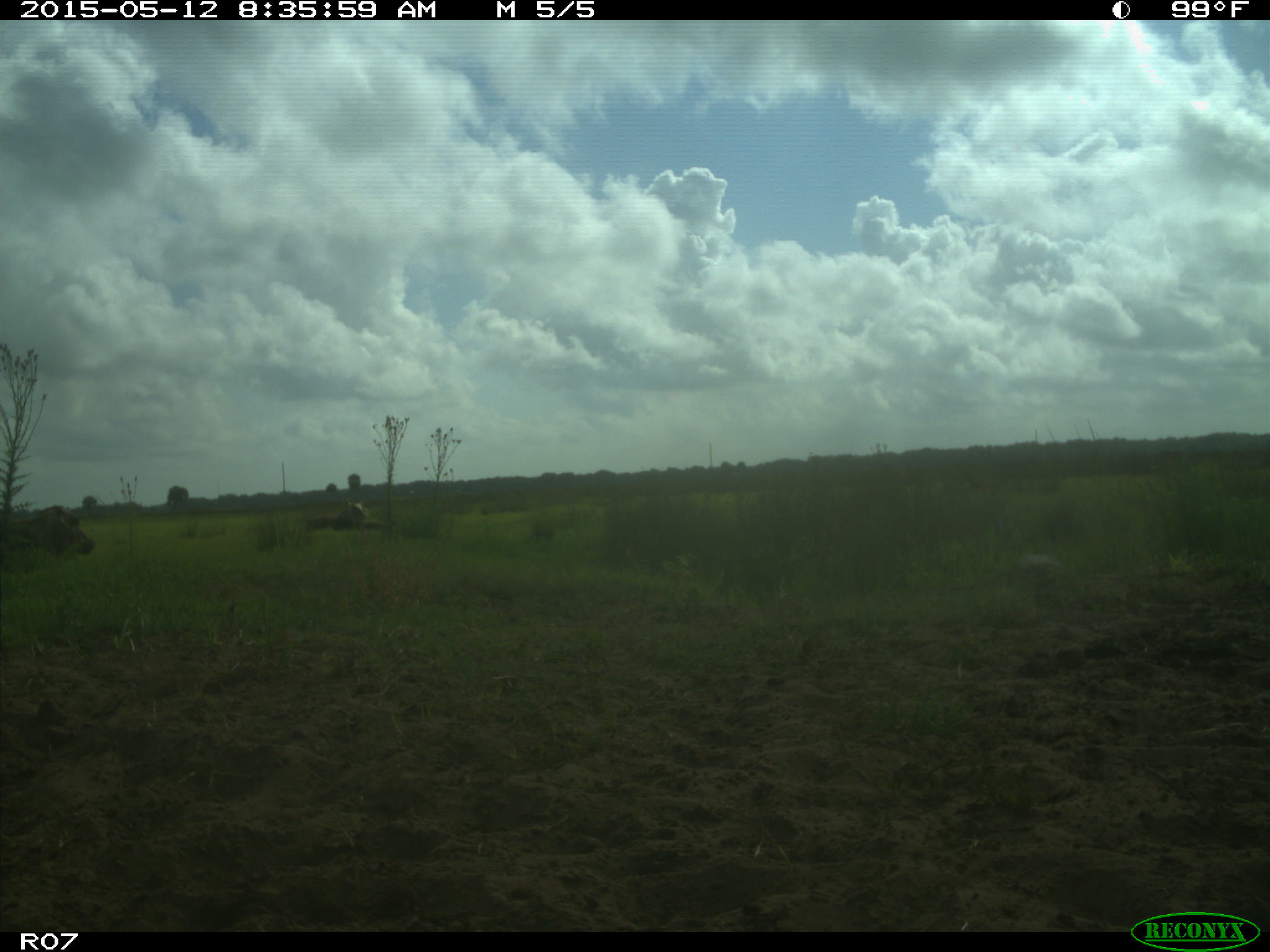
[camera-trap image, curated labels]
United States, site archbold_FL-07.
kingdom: Animalia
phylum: Chordata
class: Mammalia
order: Artiodactyla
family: Bovidae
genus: Bos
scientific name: Bos taurus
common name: domestic cow